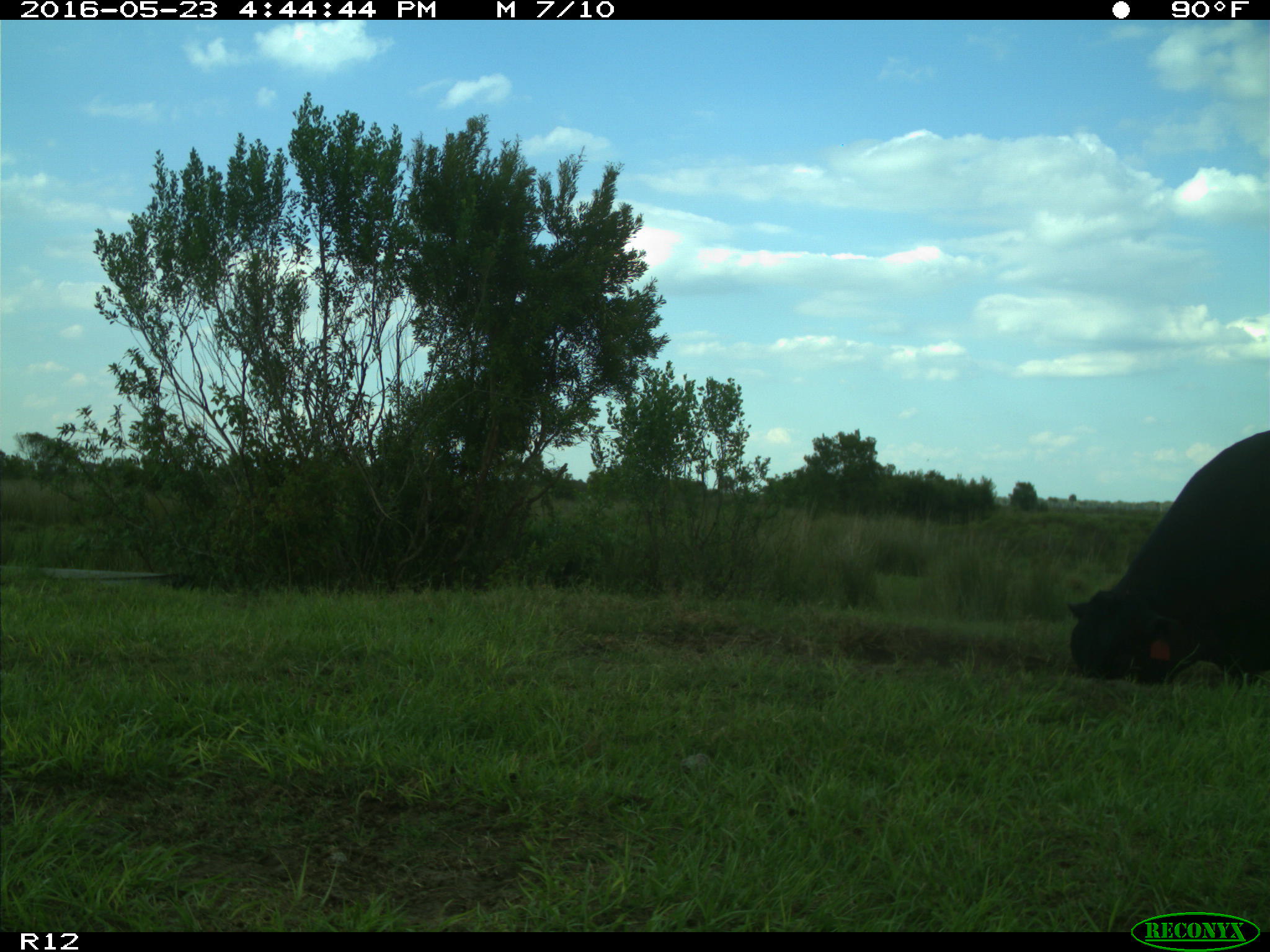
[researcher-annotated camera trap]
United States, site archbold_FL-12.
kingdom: Animalia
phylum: Chordata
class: Mammalia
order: Artiodactyla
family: Bovidae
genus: Bos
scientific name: Bos taurus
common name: domestic cow